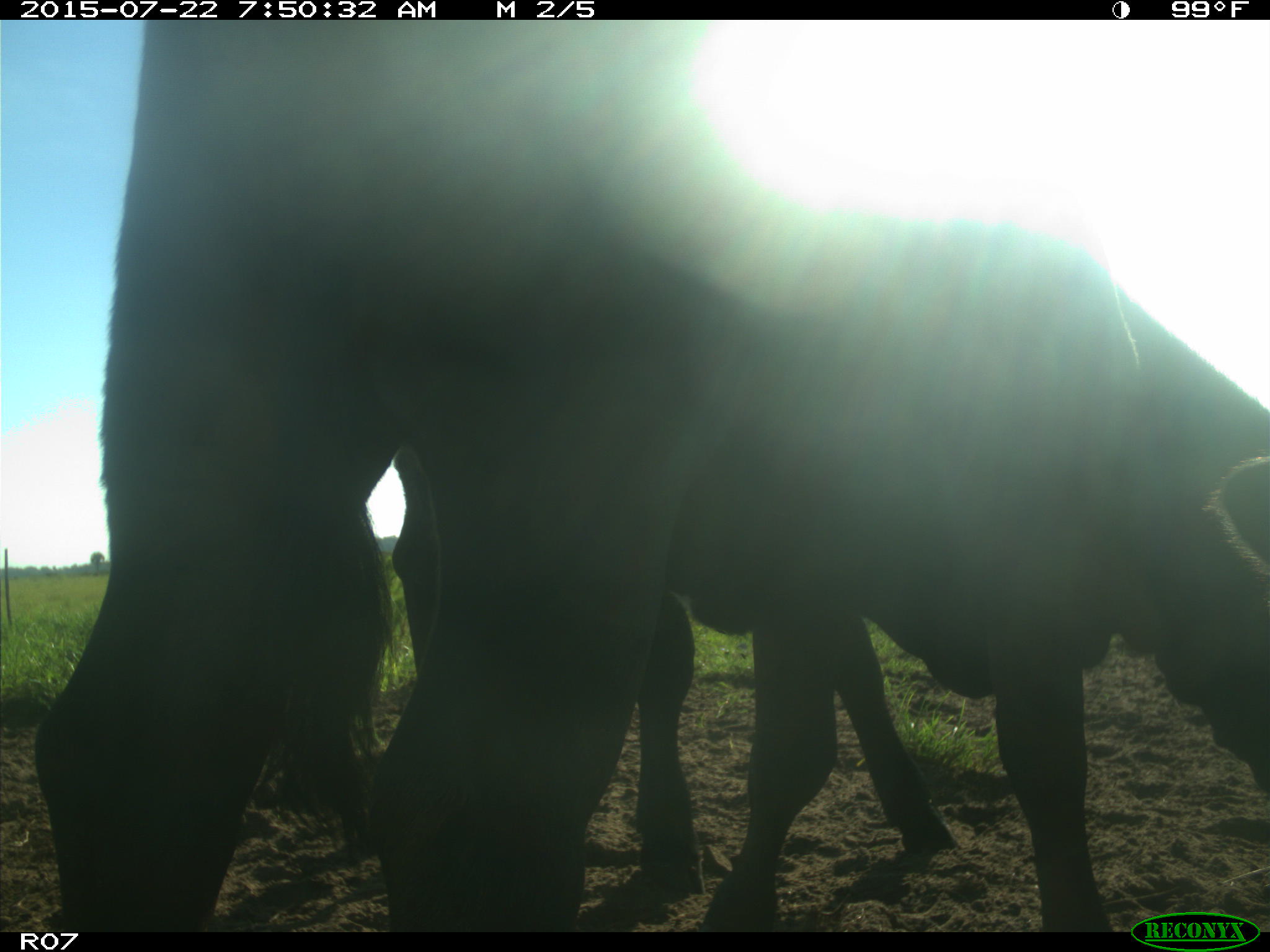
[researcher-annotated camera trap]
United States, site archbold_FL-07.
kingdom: Animalia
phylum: Chordata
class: Mammalia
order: Artiodactyla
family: Cervidae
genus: Odocoileus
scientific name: Odocoileus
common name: deer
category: unidentified deer